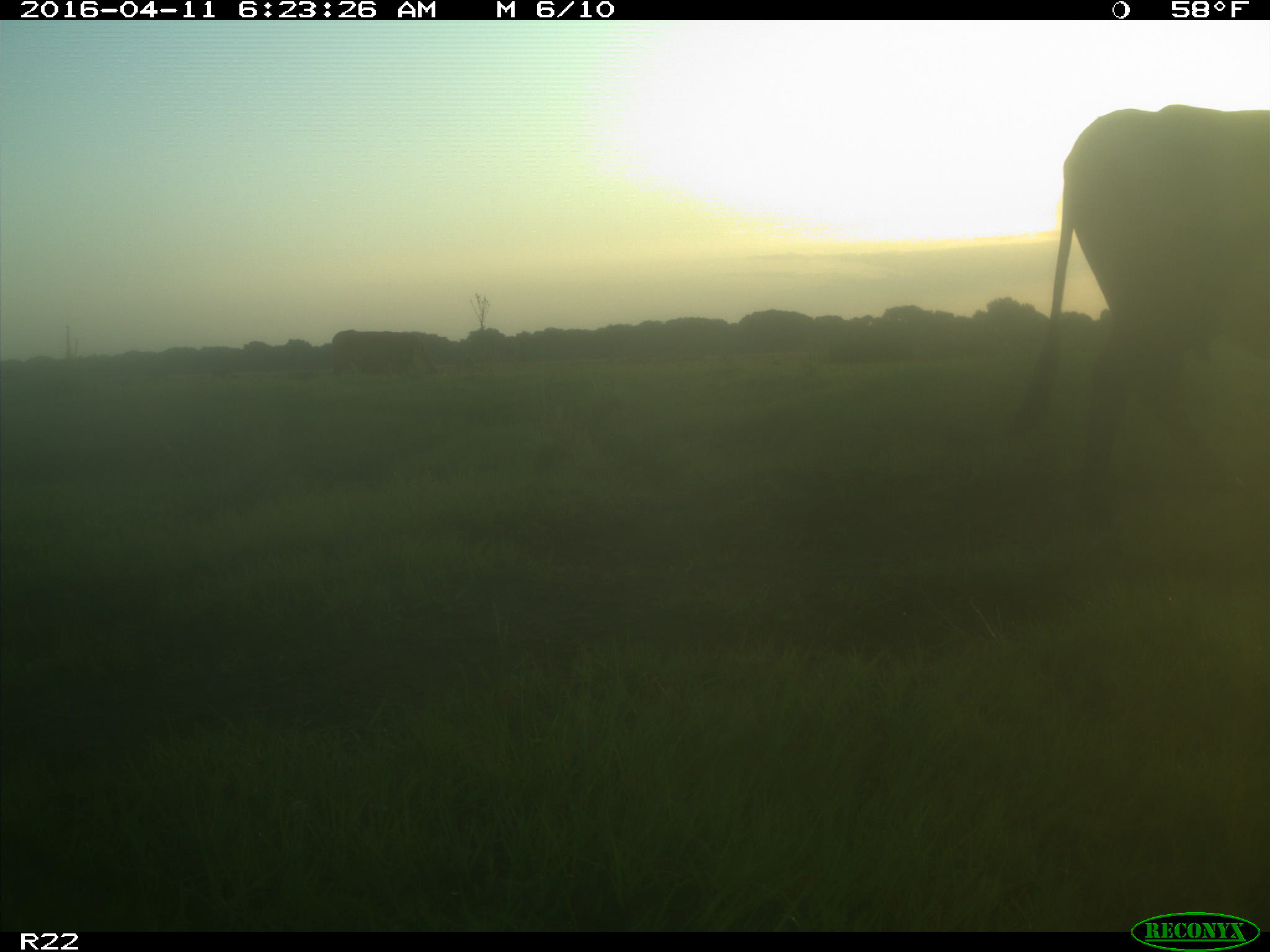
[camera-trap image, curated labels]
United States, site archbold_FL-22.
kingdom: Animalia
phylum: Chordata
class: Mammalia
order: Artiodactyla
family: Bovidae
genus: Bos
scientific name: Bos taurus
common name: domestic cow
Bos taurus (domestic cow).